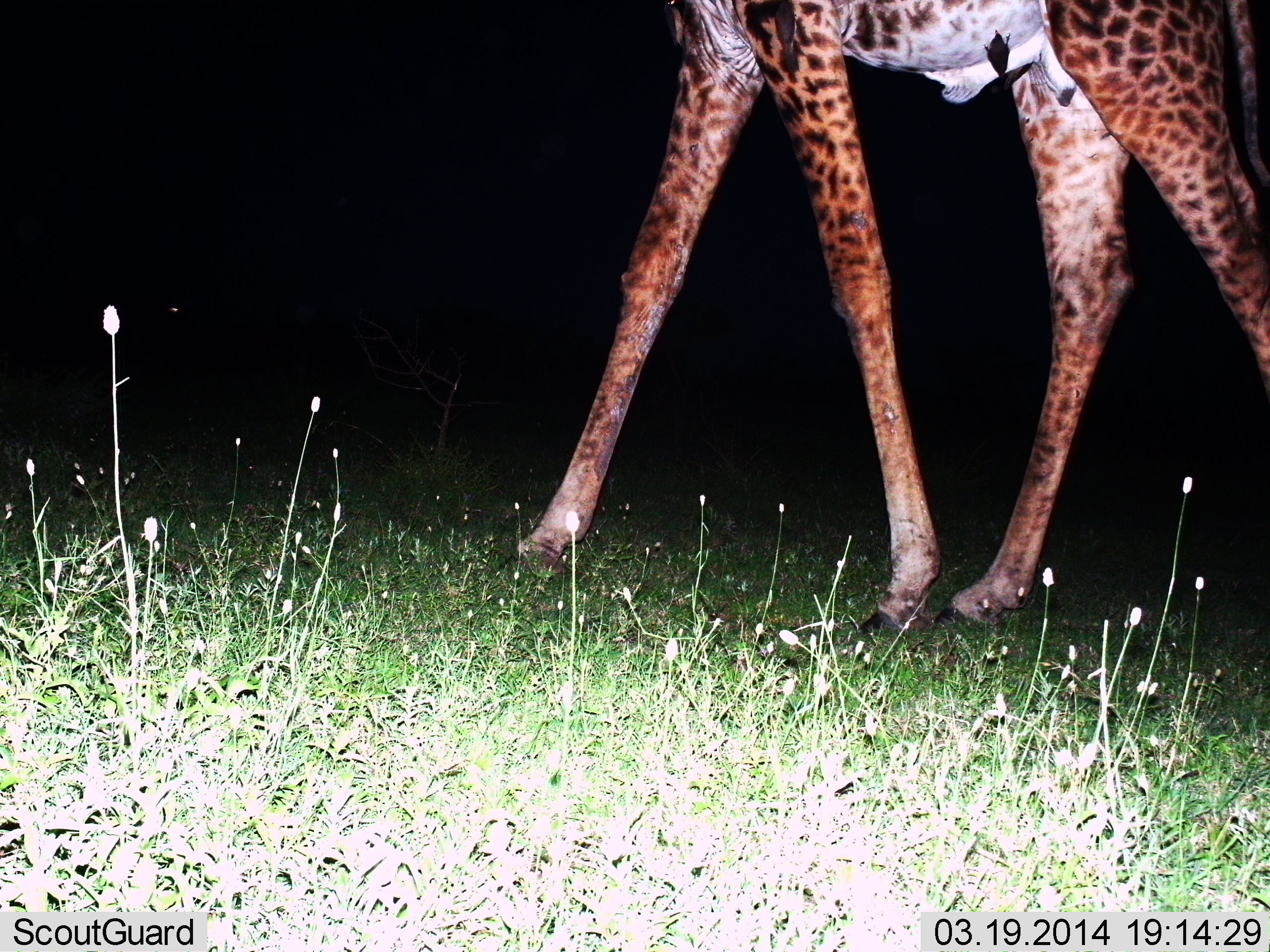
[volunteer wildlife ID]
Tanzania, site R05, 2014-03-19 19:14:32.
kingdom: Animalia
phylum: Chordata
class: Mammalia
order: Artiodactyla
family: Giraffidae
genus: Giraffa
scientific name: Giraffa camelopardalis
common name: giraffe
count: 1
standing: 20%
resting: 0%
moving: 80%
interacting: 0%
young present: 0%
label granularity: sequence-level